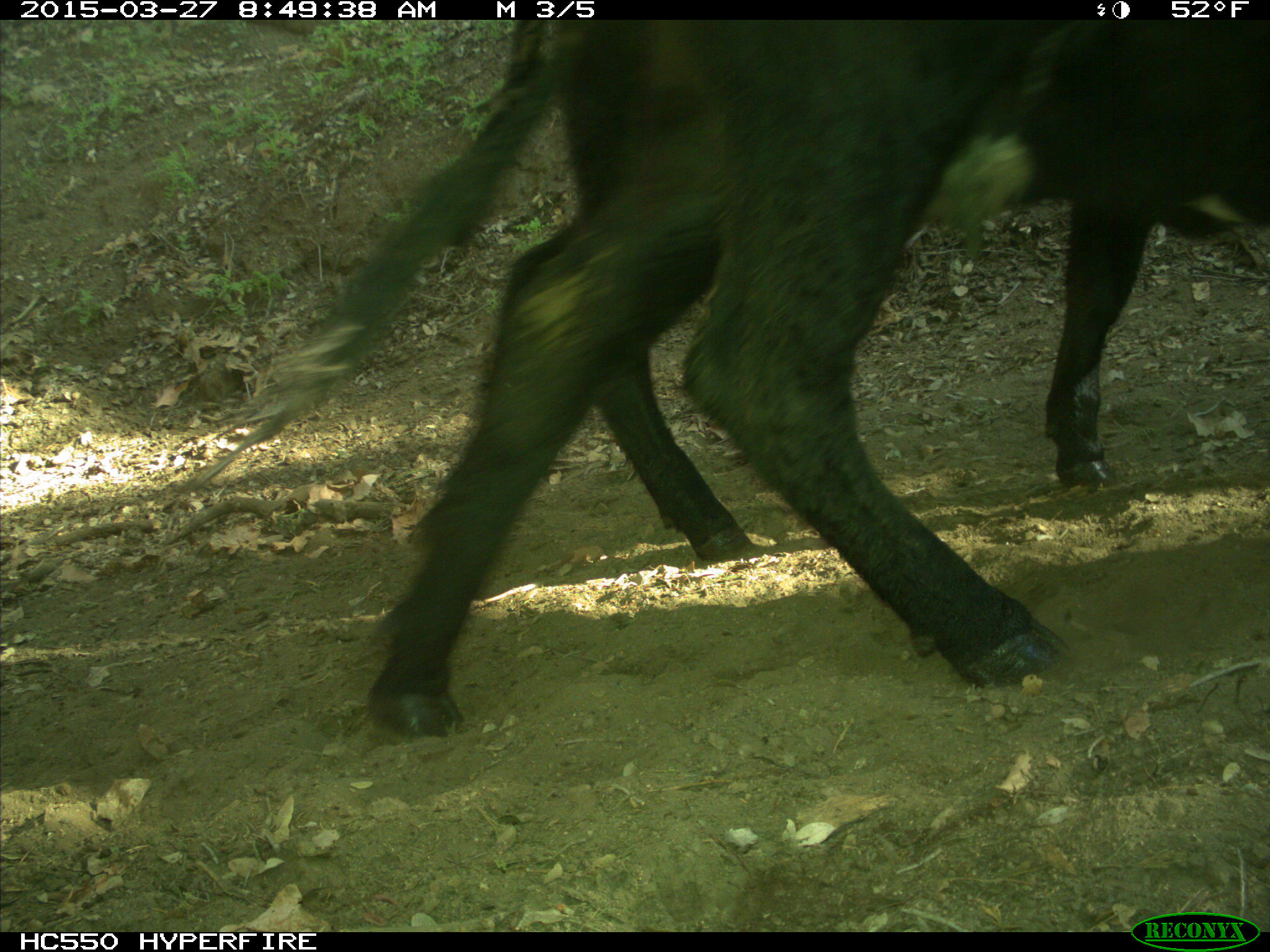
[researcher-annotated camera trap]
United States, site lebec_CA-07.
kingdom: Animalia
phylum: Chordata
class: Mammalia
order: Artiodactyla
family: Bovidae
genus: Bos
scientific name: Bos taurus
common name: domestic cow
Bos taurus (domestic cow).